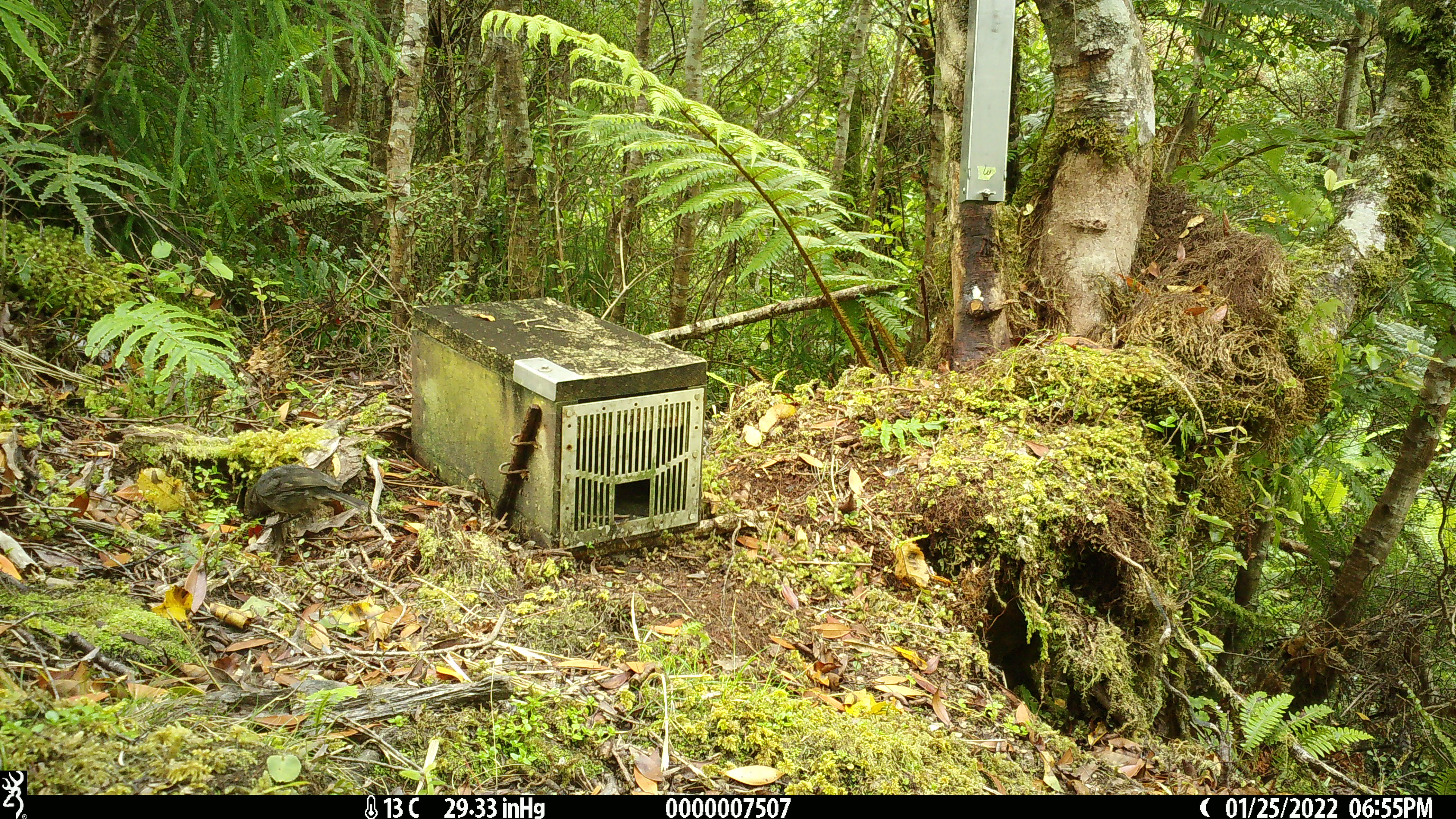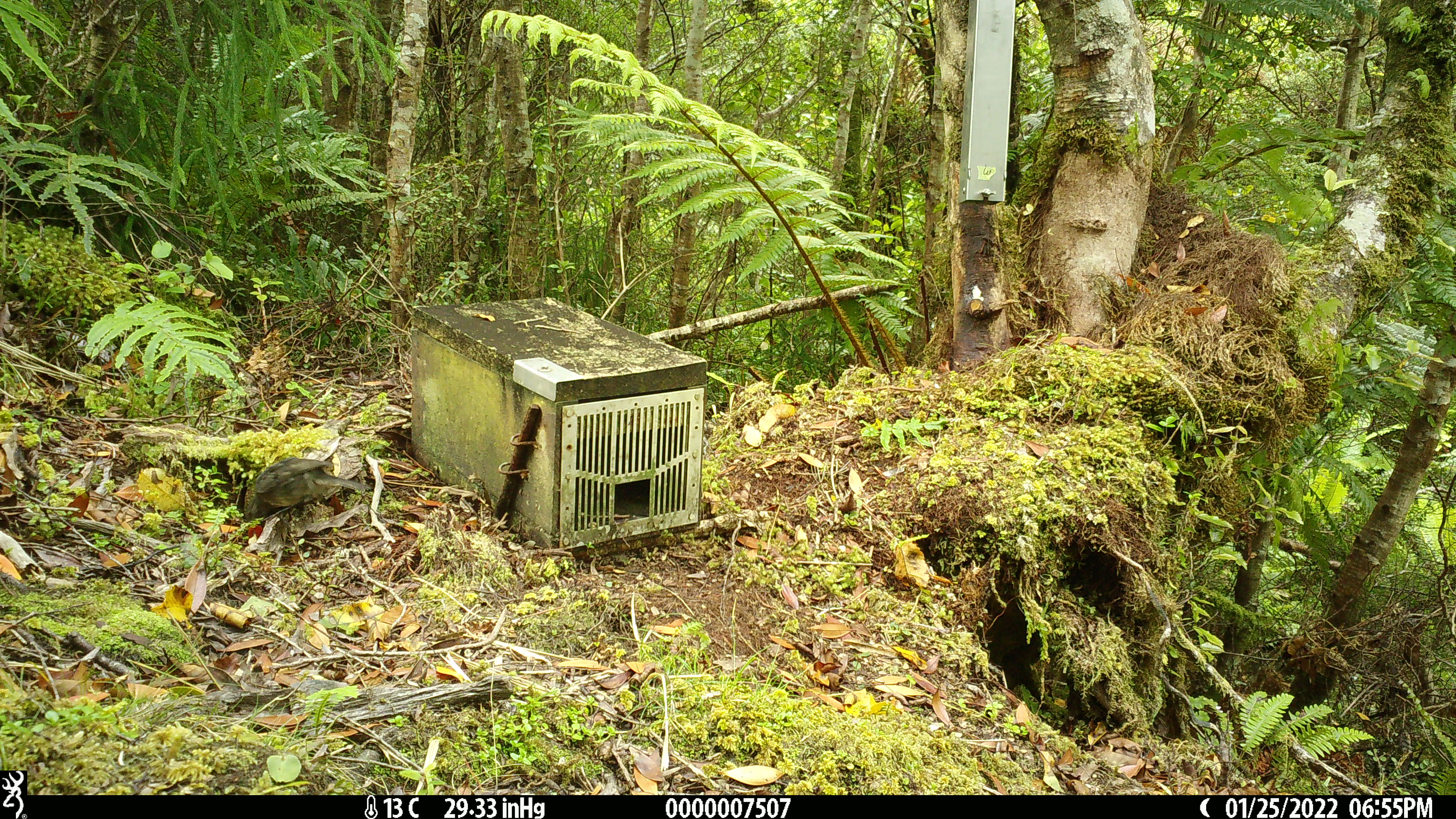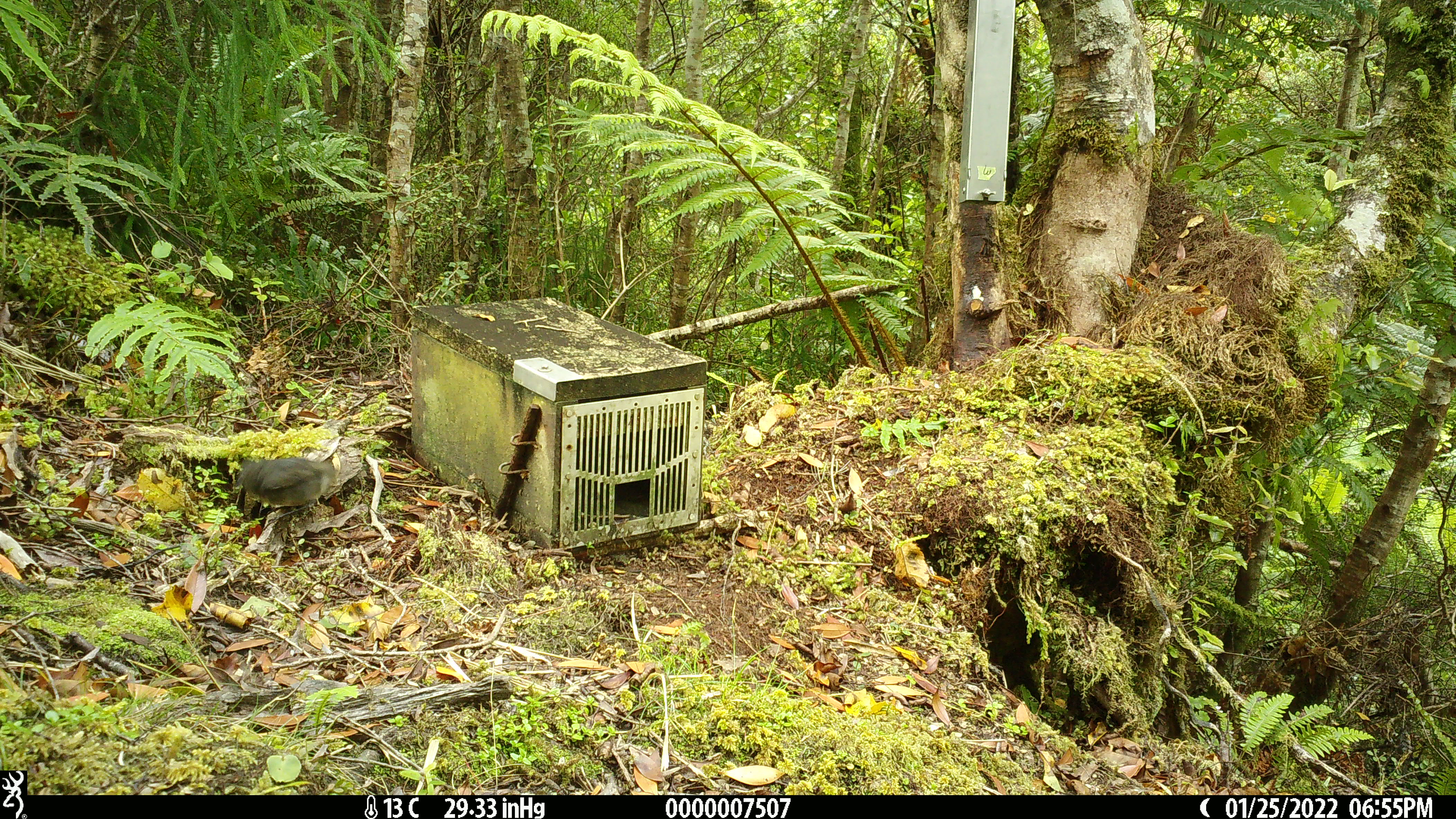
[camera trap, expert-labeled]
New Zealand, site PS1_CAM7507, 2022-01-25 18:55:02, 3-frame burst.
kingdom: Animalia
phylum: Chordata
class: Aves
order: Passeriformes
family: Petroicidae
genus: Petroica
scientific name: Petroica australis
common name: new zealand robin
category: robin